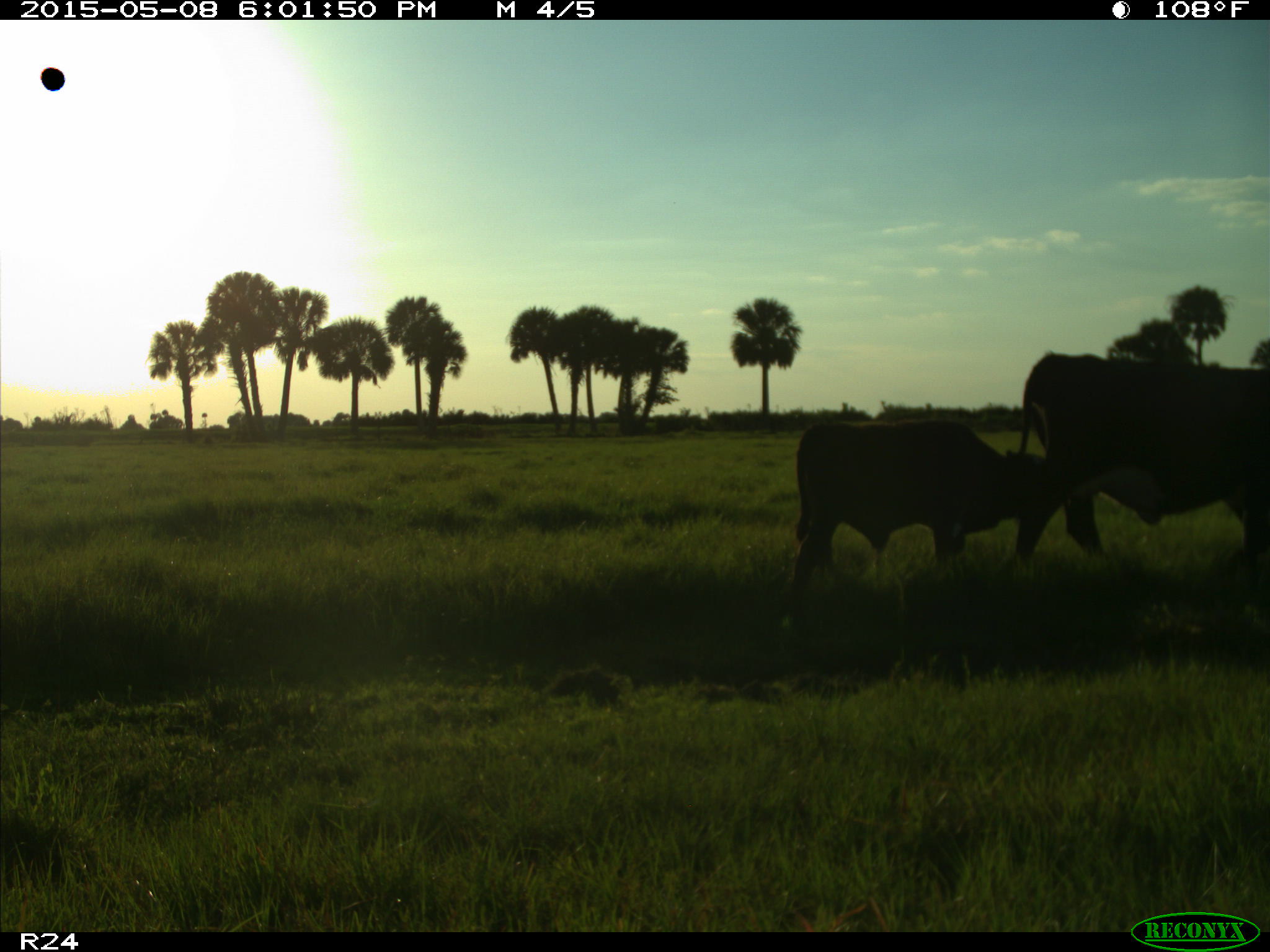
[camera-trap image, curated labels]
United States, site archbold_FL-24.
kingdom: Animalia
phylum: Chordata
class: Mammalia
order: Artiodactyla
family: Bovidae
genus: Bos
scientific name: Bos taurus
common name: domestic cow